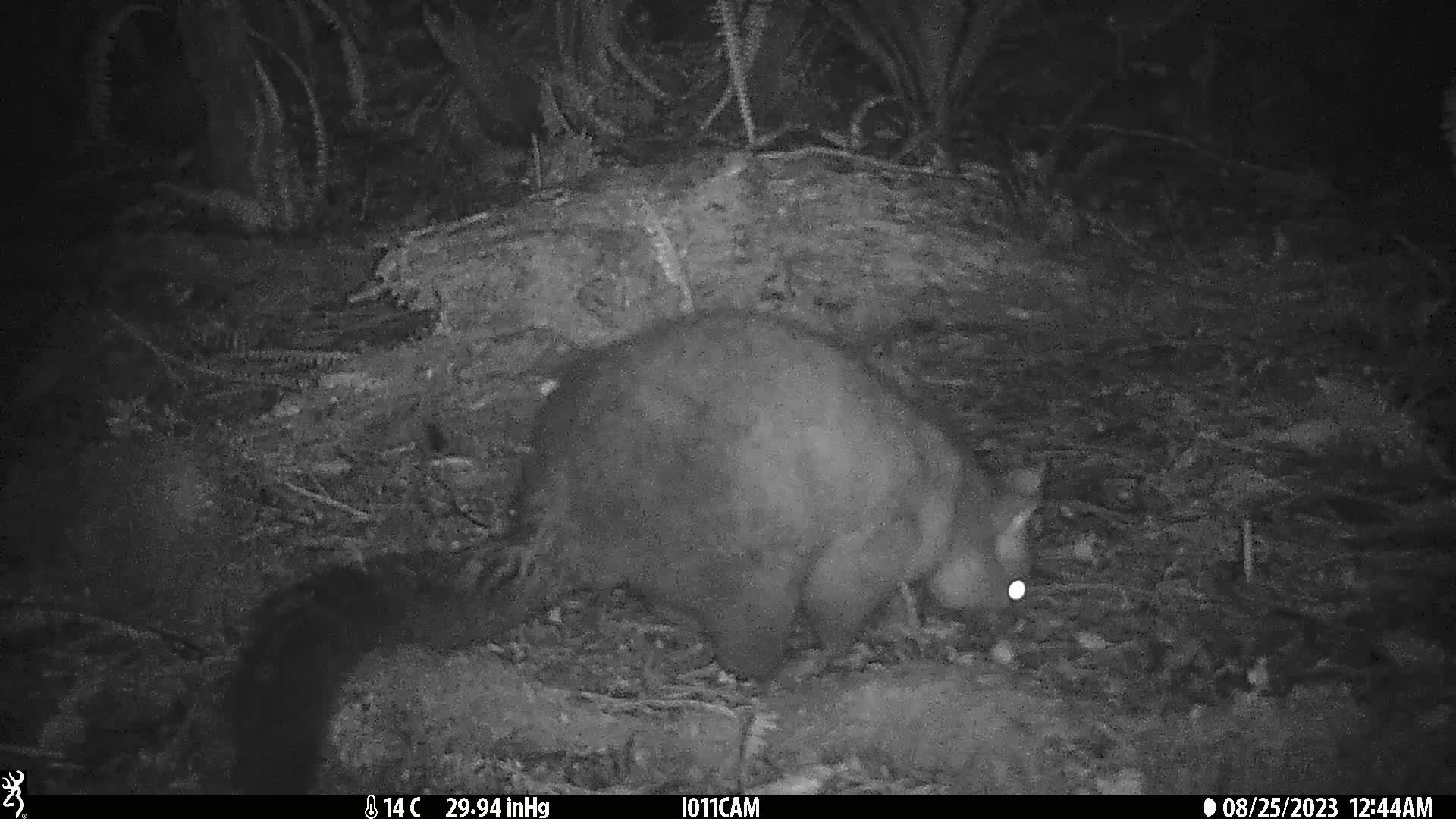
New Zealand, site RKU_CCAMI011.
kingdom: Animalia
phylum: Chordata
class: Mammalia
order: Diprotodontia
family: Phalangeridae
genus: Trichosurus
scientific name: Trichosurus vulpecula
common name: common brushtail possum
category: possum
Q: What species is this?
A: Possum (common brushtail possum) (Trichosurus vulpecula).